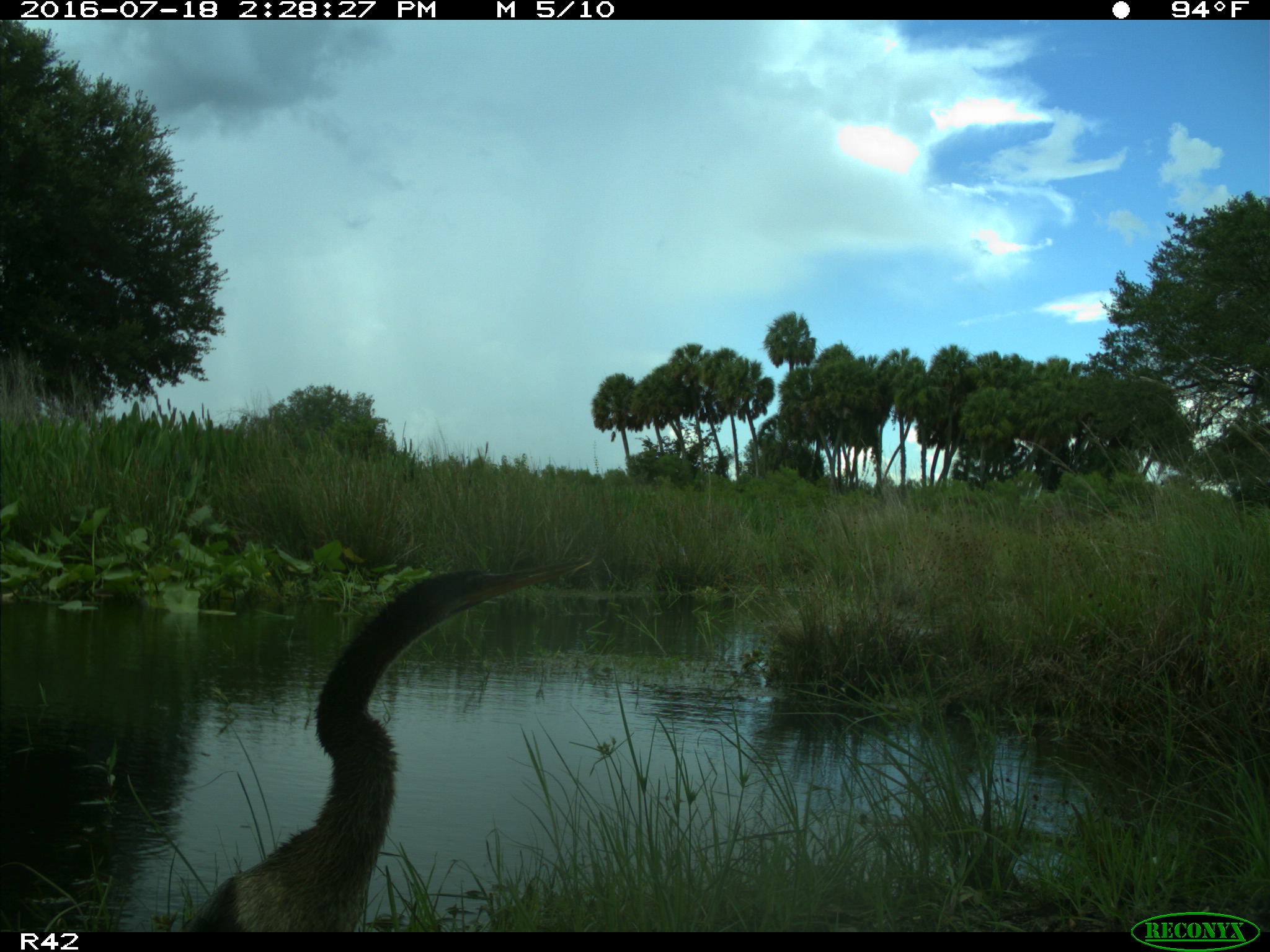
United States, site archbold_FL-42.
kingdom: Animalia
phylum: Chordata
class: Aves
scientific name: Aves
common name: birds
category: unidentified bird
Unidentified bird (birds) (Aves).